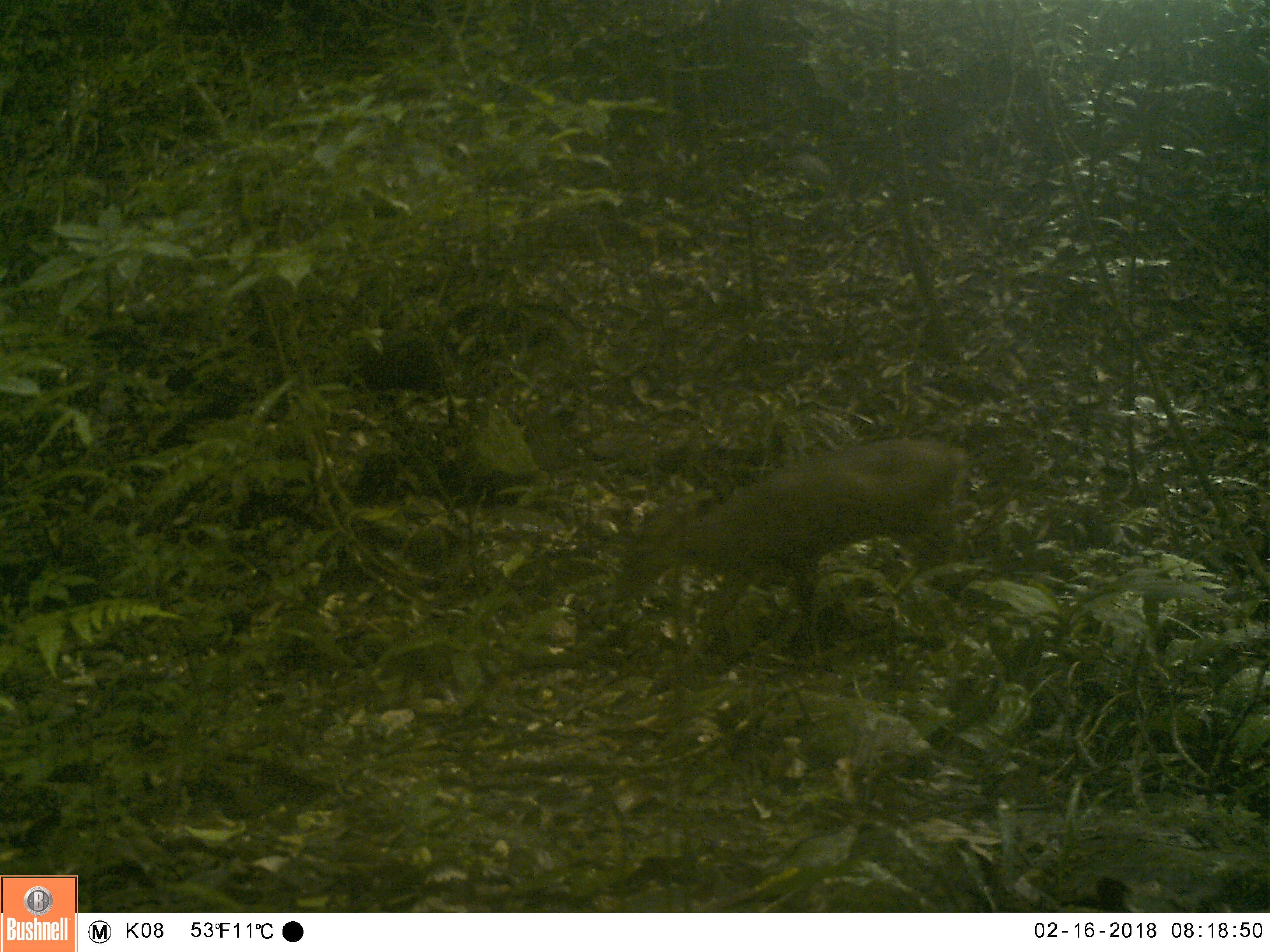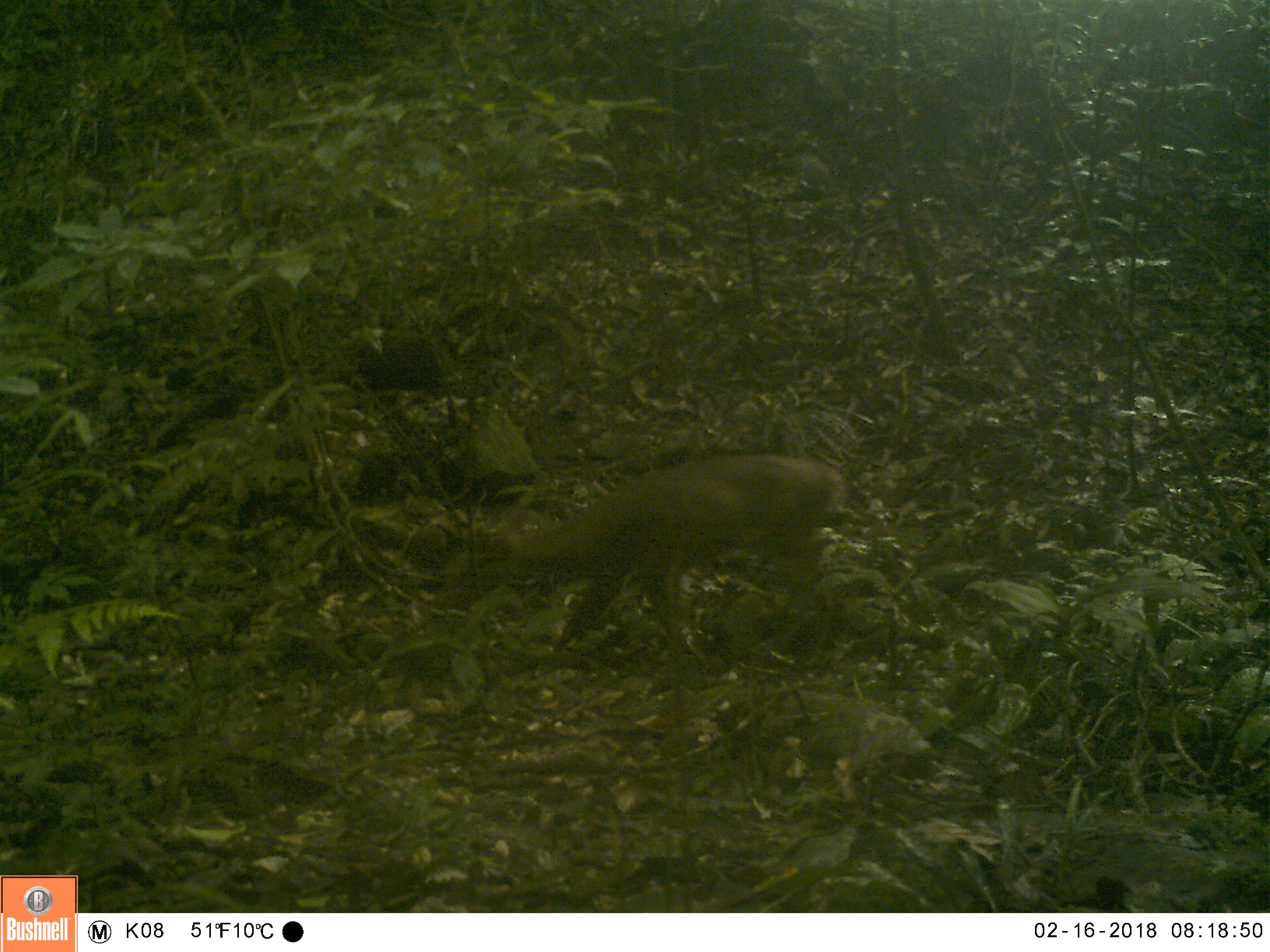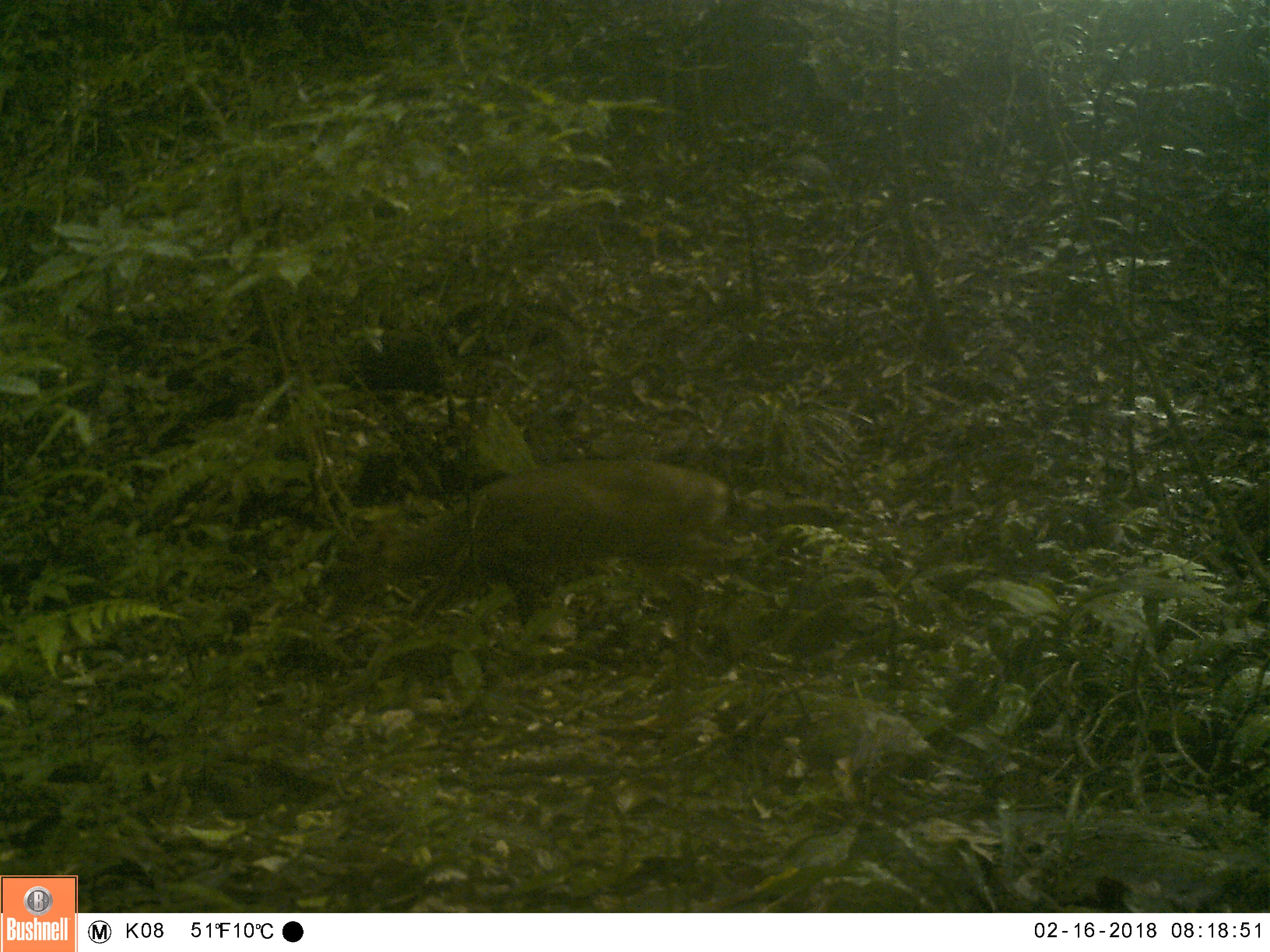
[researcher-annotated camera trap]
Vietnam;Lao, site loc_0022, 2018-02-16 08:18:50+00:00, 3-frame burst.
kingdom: Animalia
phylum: Chordata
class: Mammalia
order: Artiodactyla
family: Cervidae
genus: Muntiacus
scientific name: Muntiacus vuquangensis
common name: large-antlered muntjac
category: large antlered muntjac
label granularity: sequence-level